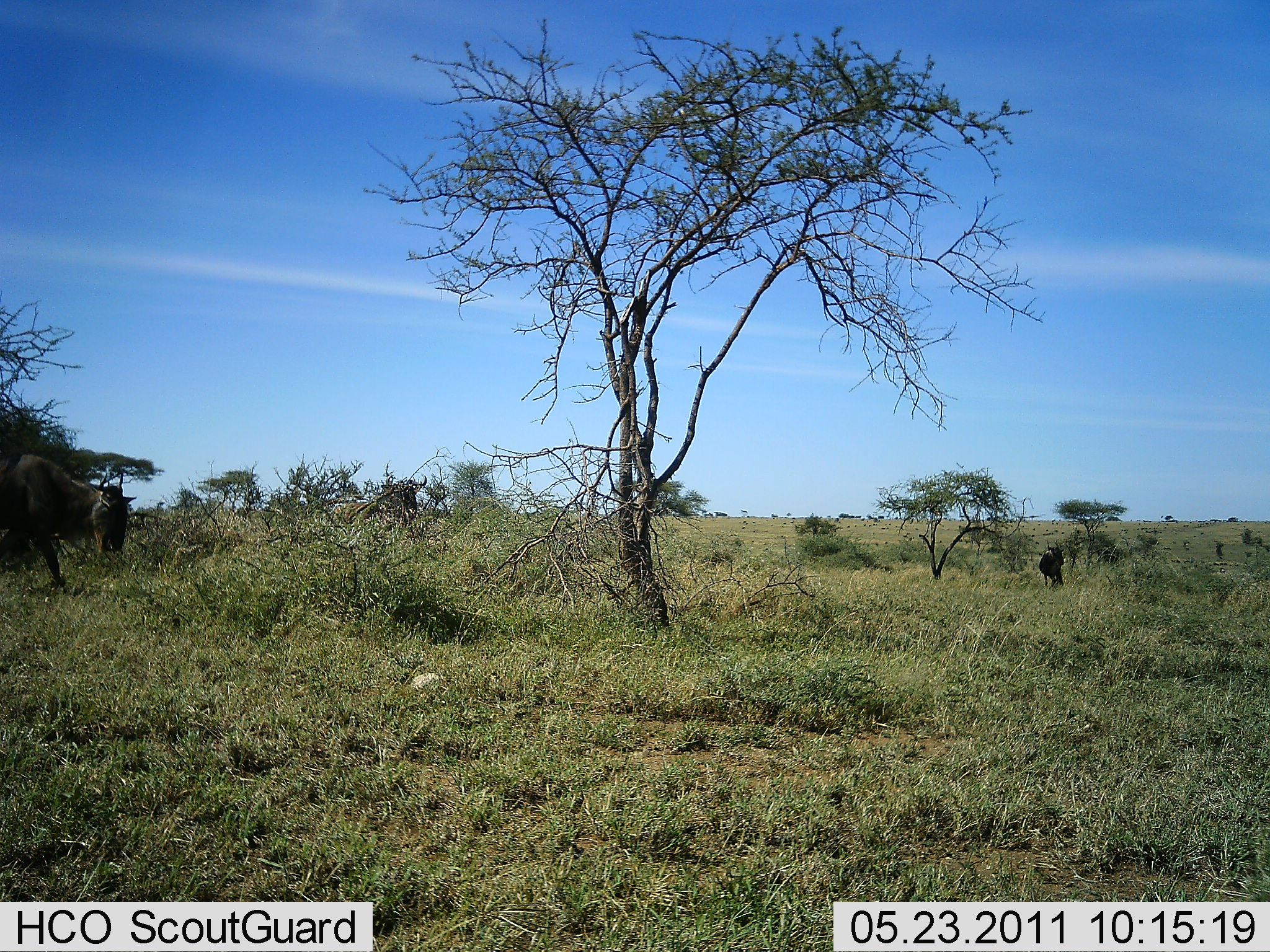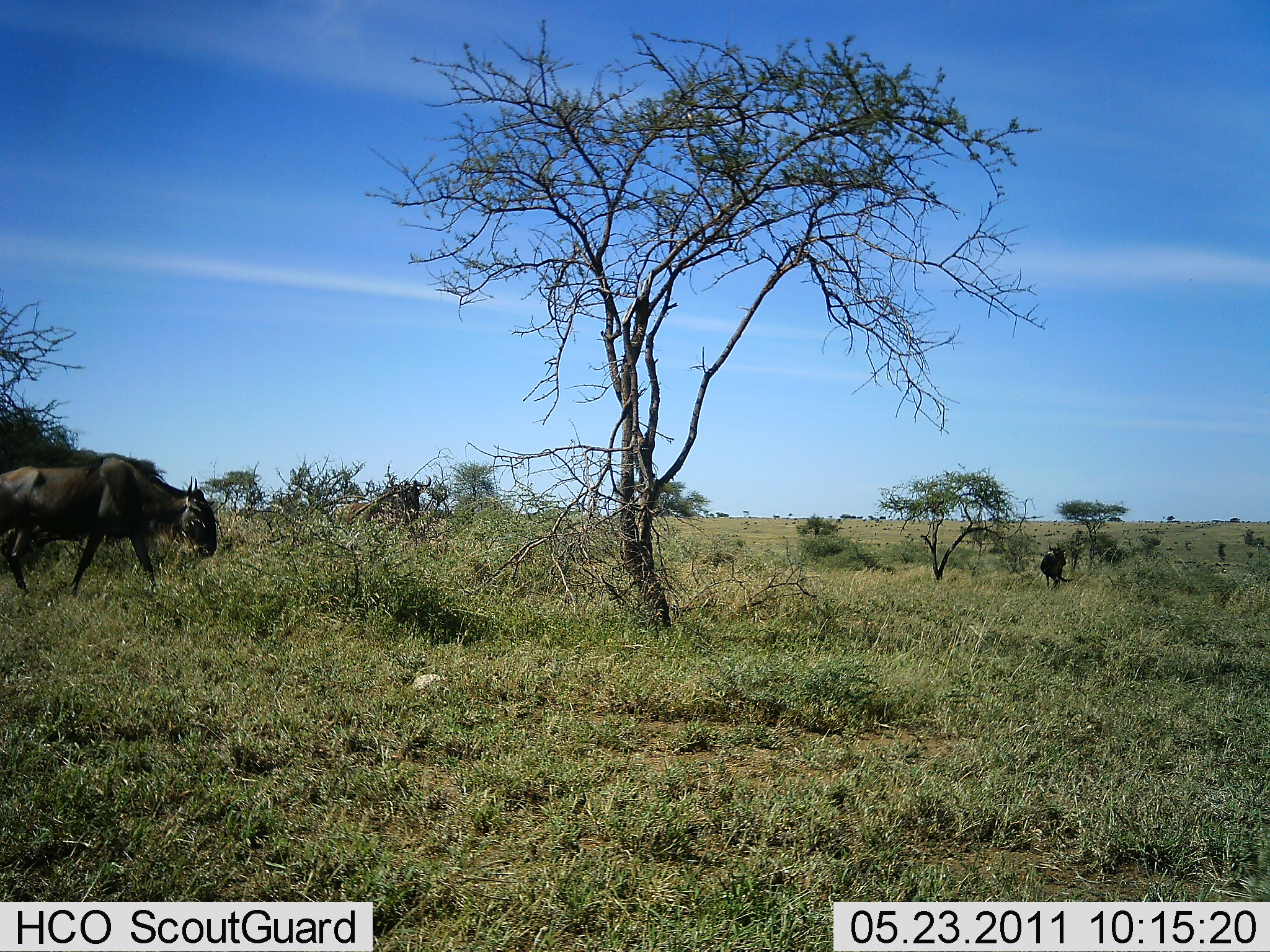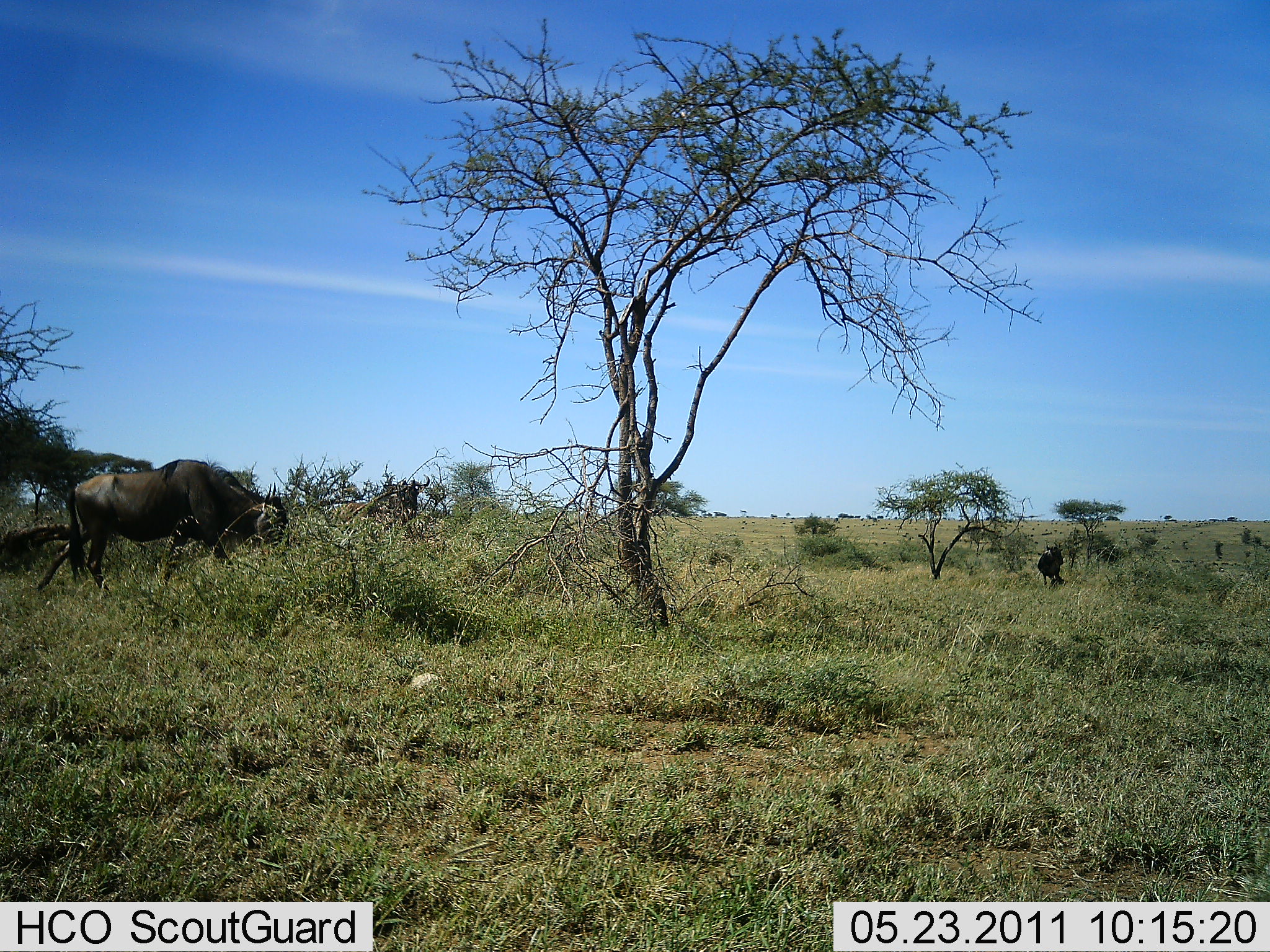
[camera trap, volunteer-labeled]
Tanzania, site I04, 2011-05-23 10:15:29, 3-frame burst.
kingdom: Animalia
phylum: Chordata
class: Mammalia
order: Artiodactyla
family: Bovidae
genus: Connochaetes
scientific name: Connochaetes taurinus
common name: blue wildebeest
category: wildebeest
Wildebeest (blue wildebeest) (Connochaetes taurinus), count 3. Behavior (volunteer vote fractions): standing 45%, resting 0%, moving 91%, interacting 0%. Young present (vote fraction): 0%. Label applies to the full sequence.